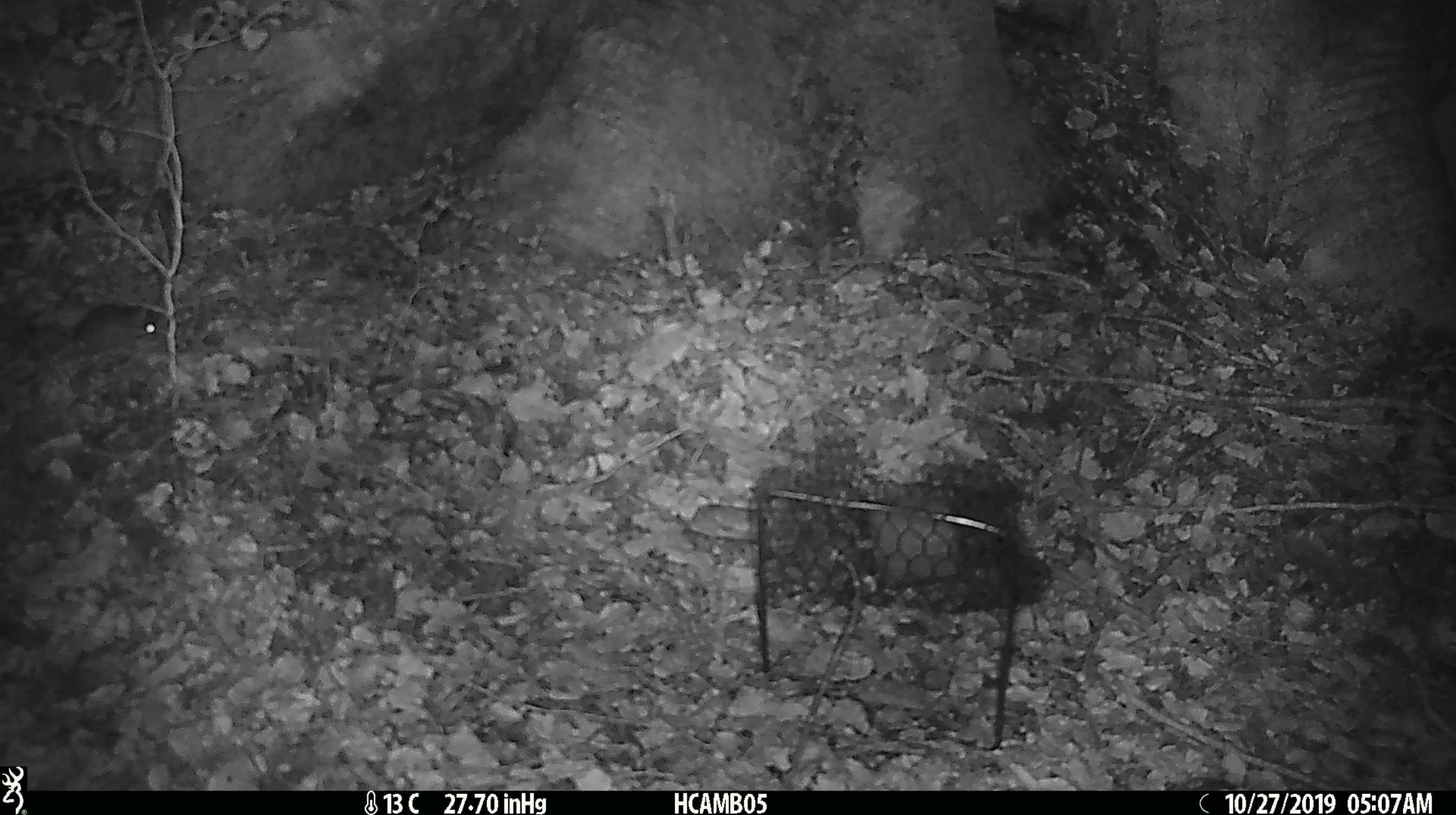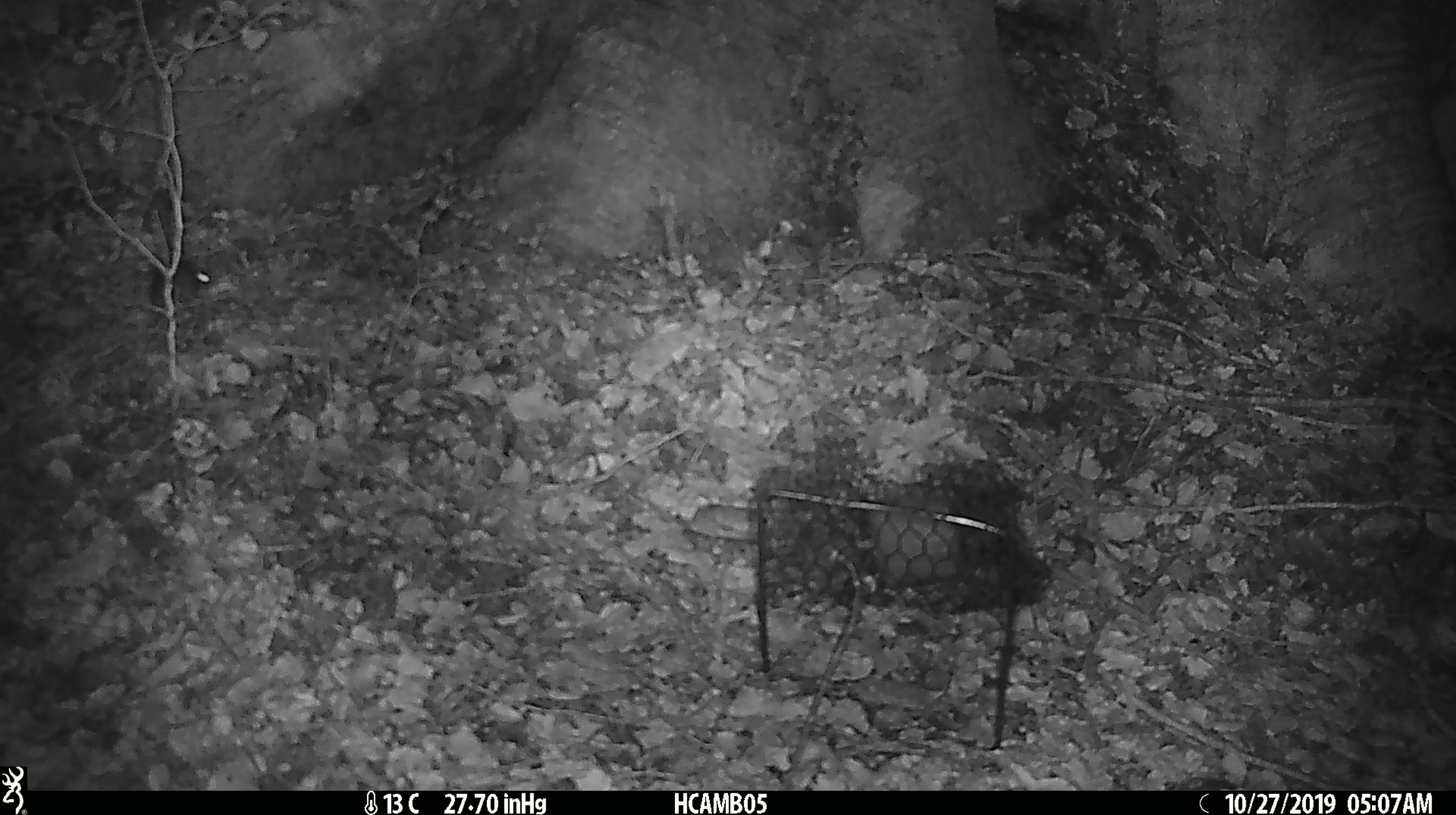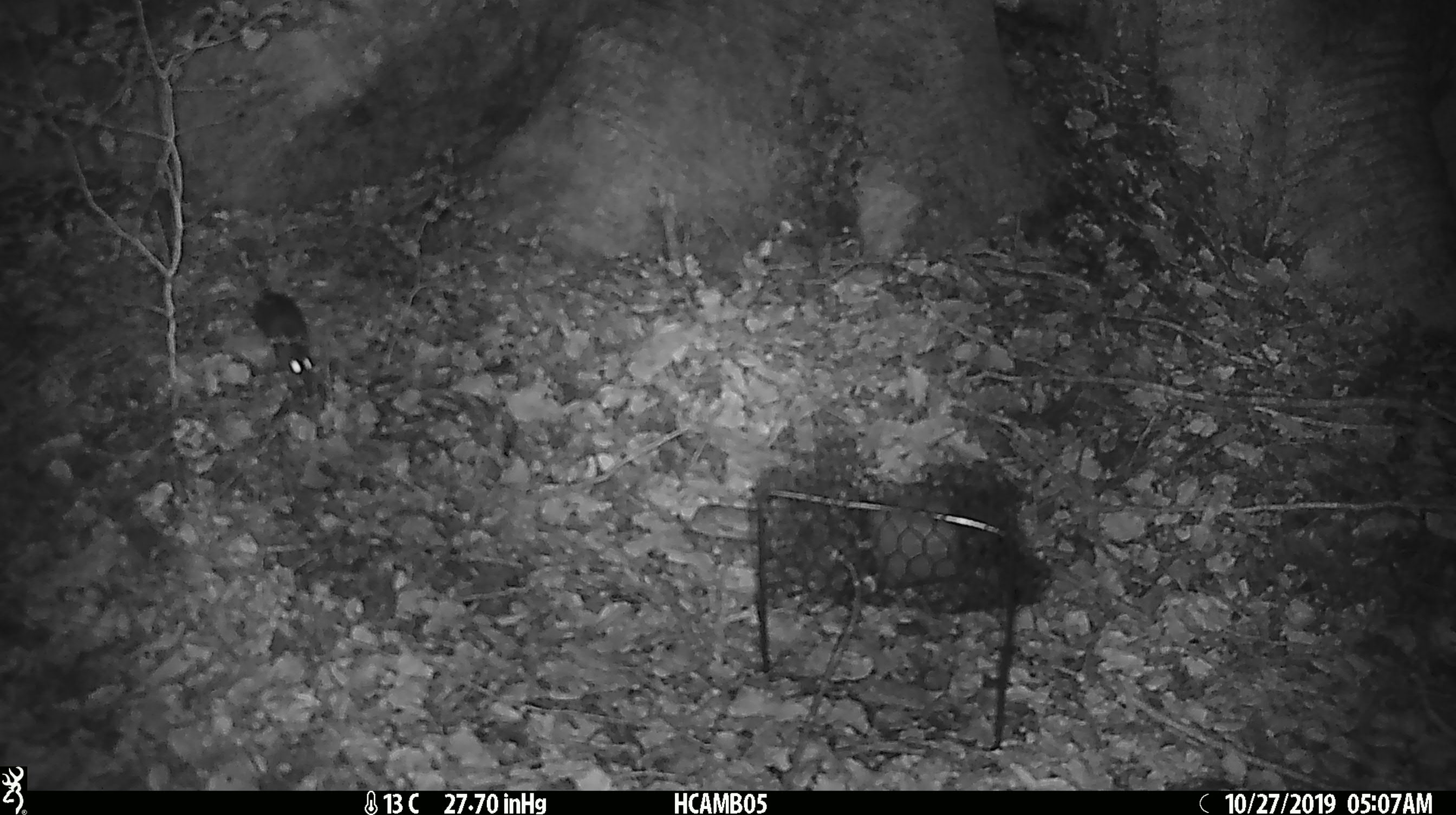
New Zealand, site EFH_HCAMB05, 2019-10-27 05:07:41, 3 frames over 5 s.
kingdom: Animalia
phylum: Chordata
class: Mammalia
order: Rodentia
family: Muridae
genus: Mus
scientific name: Mus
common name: mouse